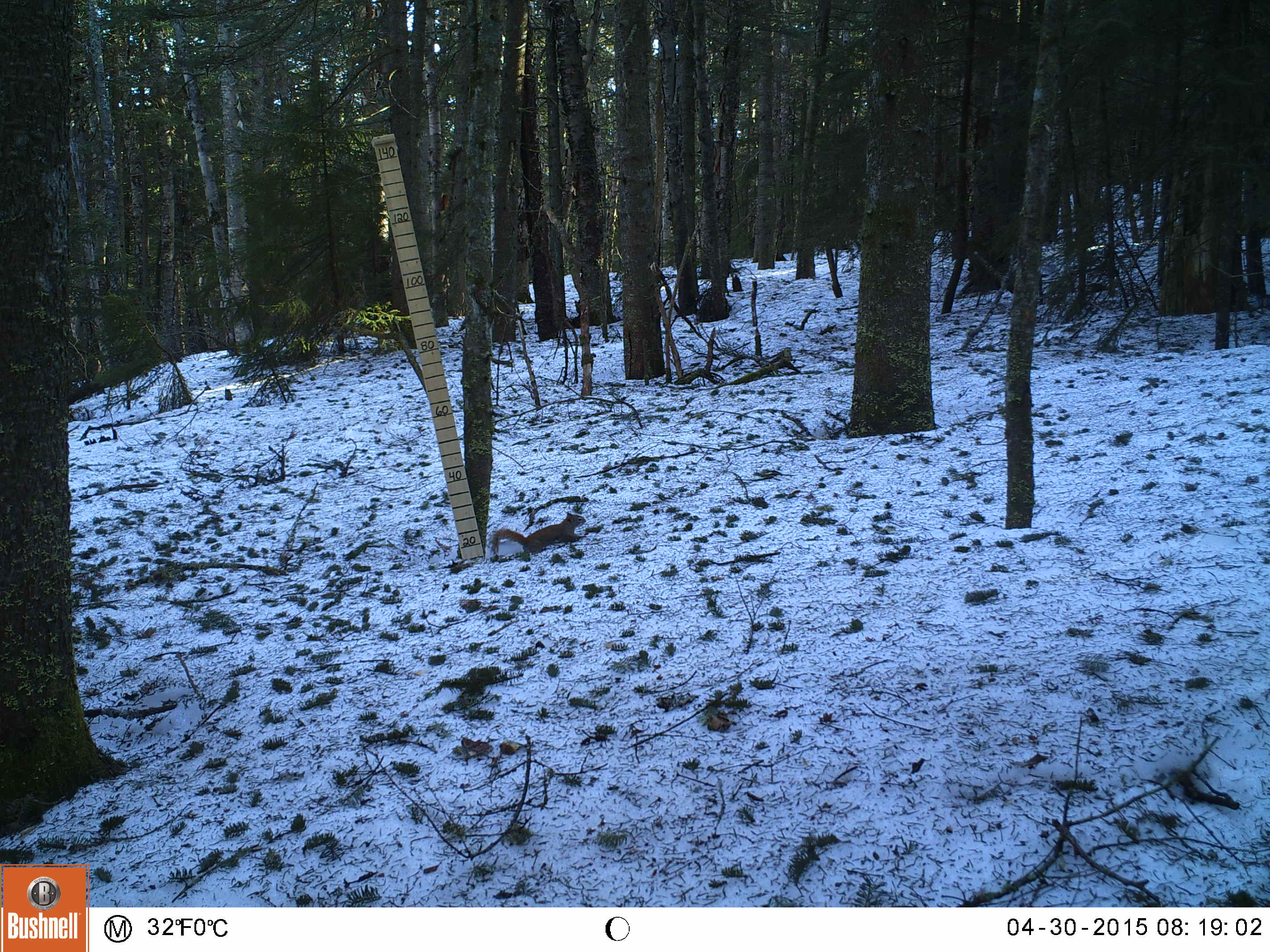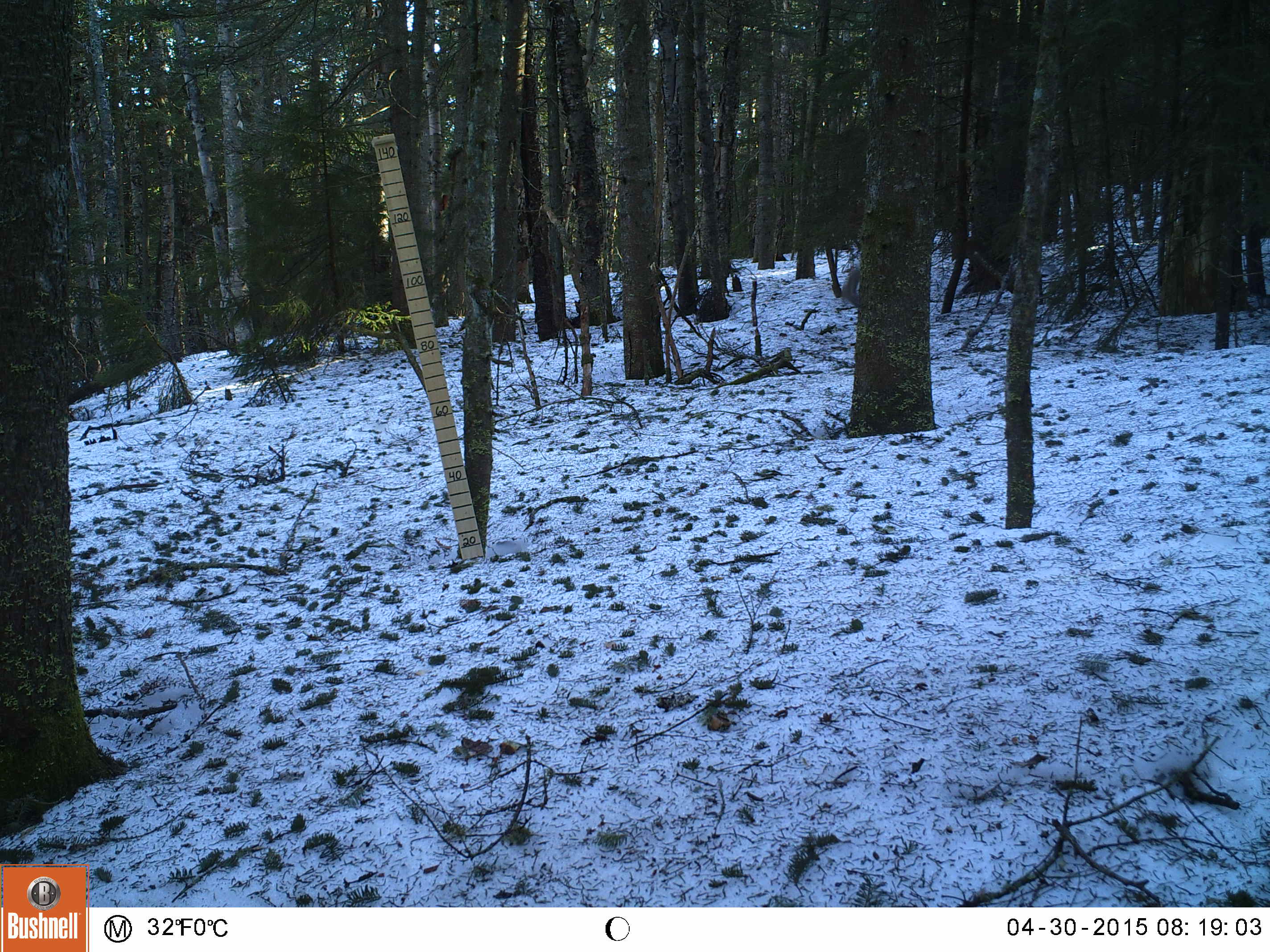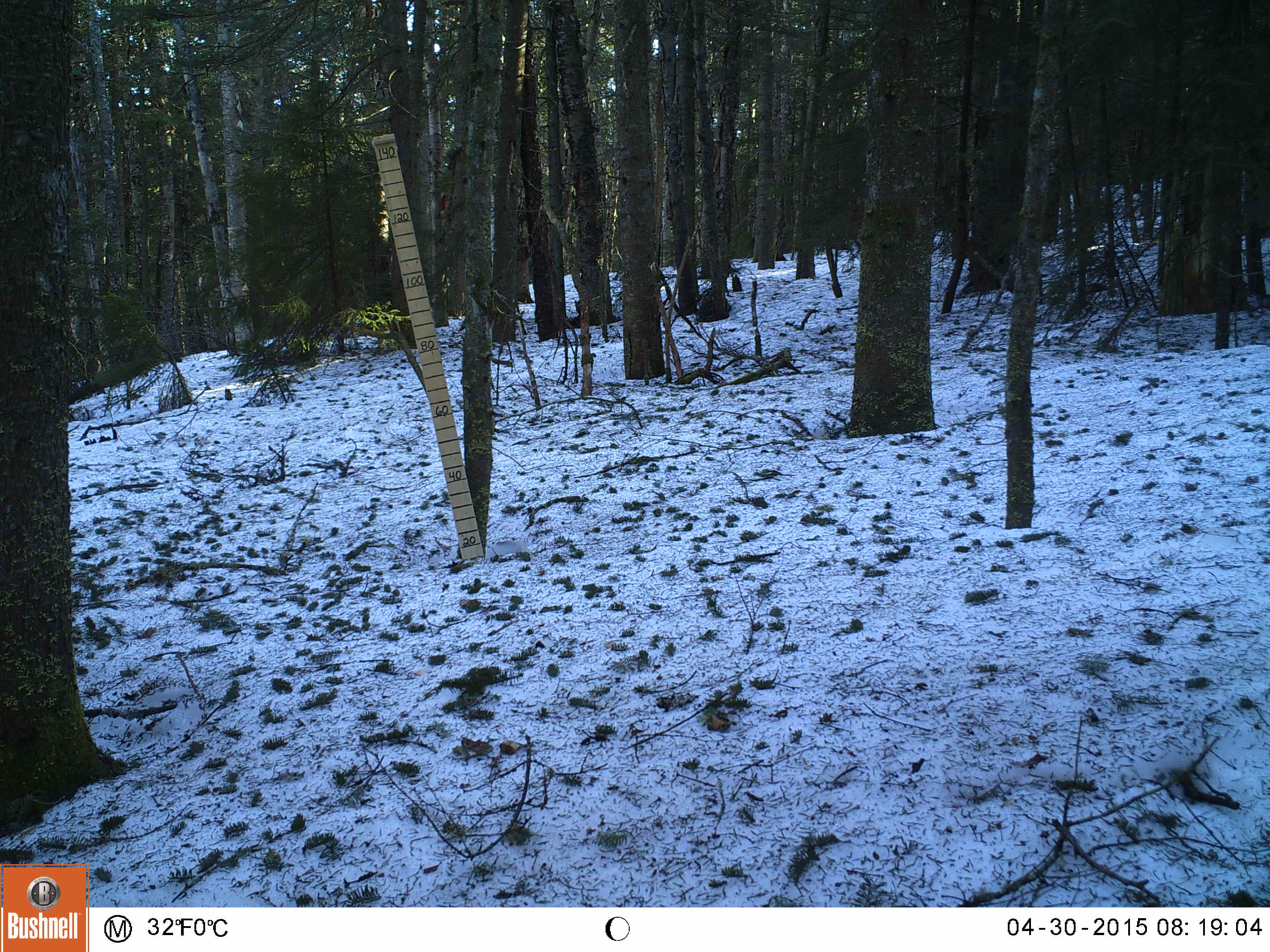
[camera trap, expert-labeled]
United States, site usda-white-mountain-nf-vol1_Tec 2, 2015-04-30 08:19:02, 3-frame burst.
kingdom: Animalia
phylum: Chordata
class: Mammalia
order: Rodentia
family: Sciuridae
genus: Tamiasciurus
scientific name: Tamiasciurus hudsonicus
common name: red squirrel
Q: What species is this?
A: Red squirrel (Tamiasciurus hudsonicus).